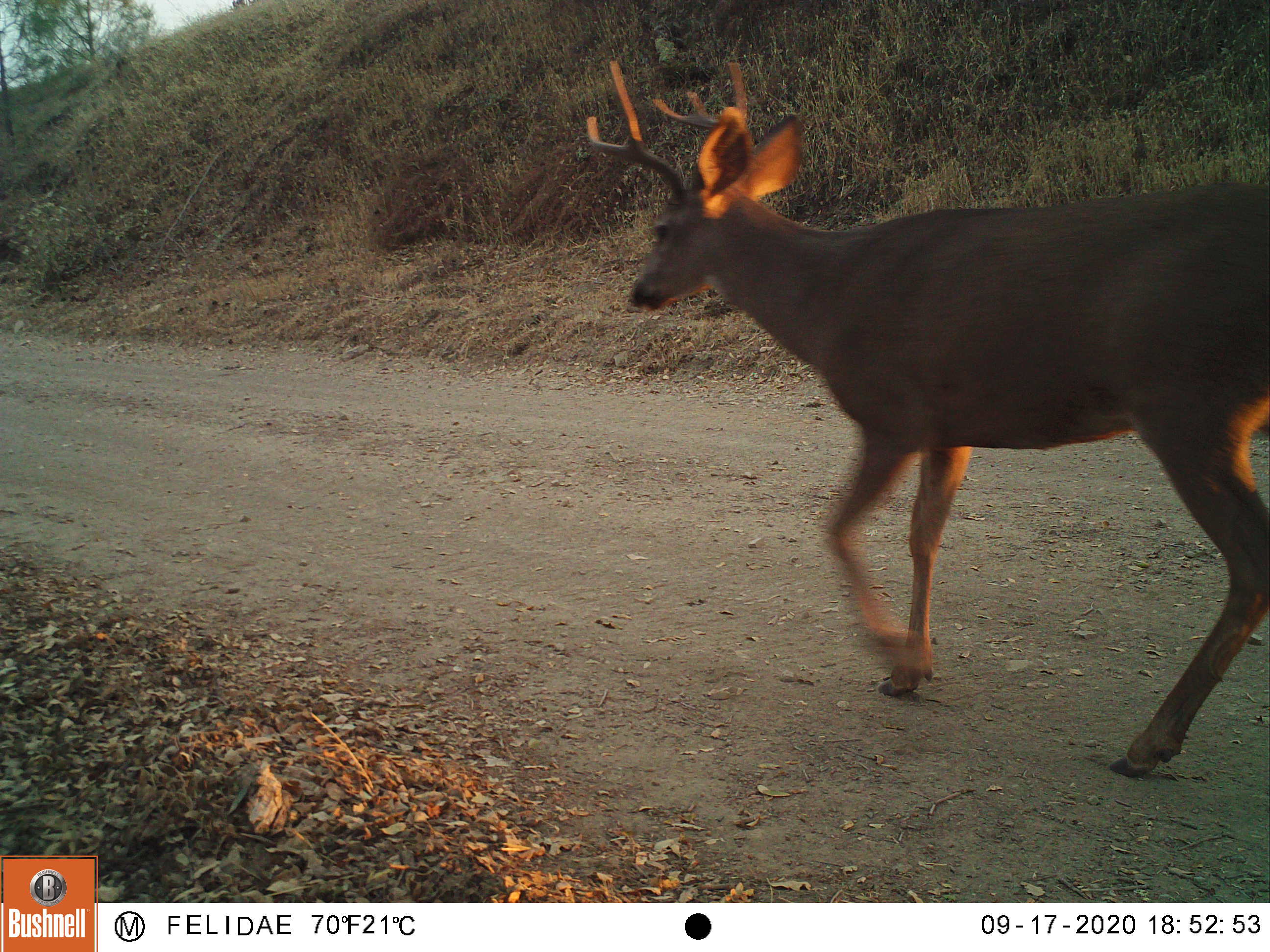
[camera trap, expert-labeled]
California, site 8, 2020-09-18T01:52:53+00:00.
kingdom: Animalia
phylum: Chordata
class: Mammalia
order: Artiodactyla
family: Cervidae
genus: Odocoileus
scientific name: Odocoileus hemionus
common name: mule deer